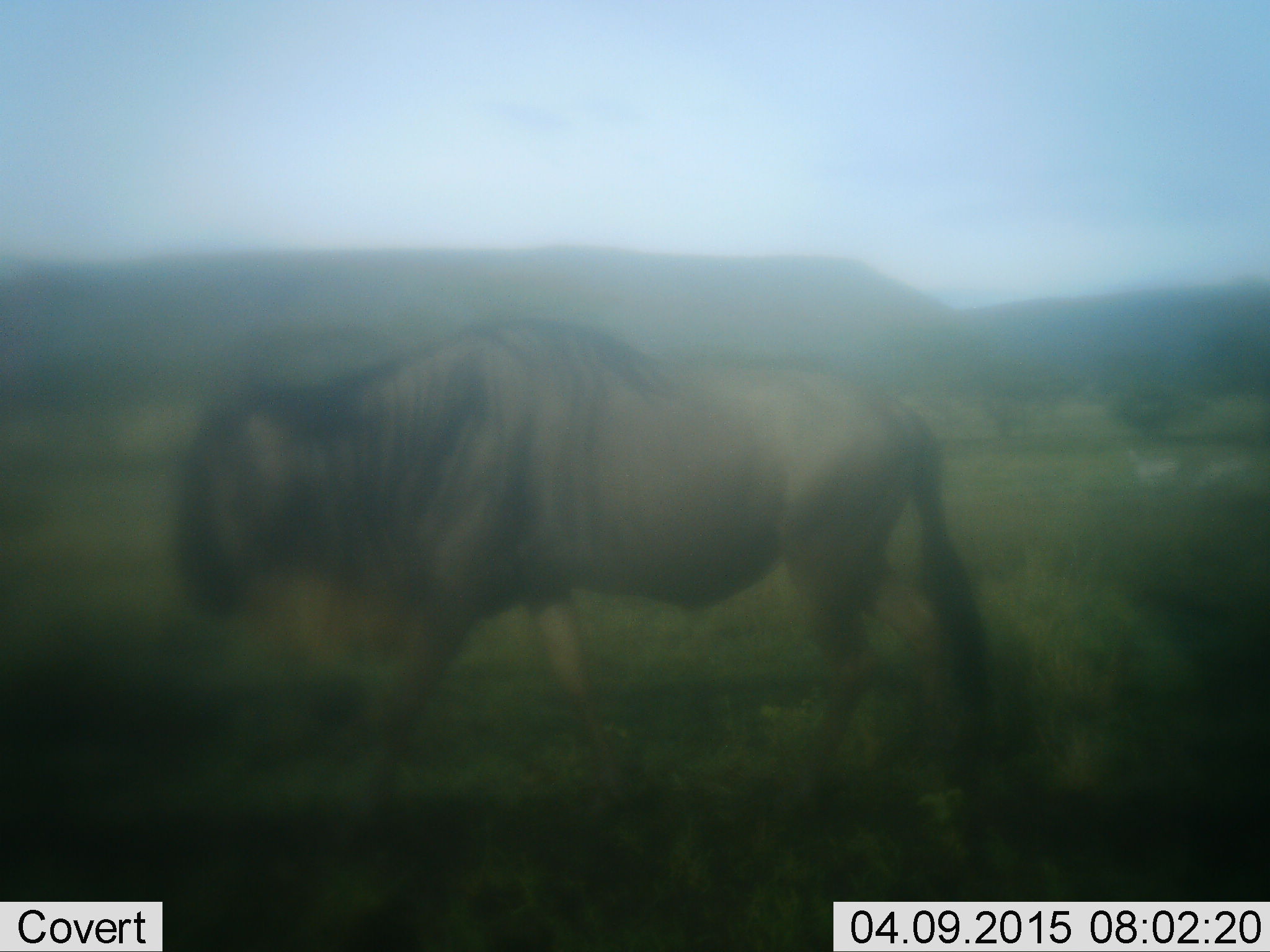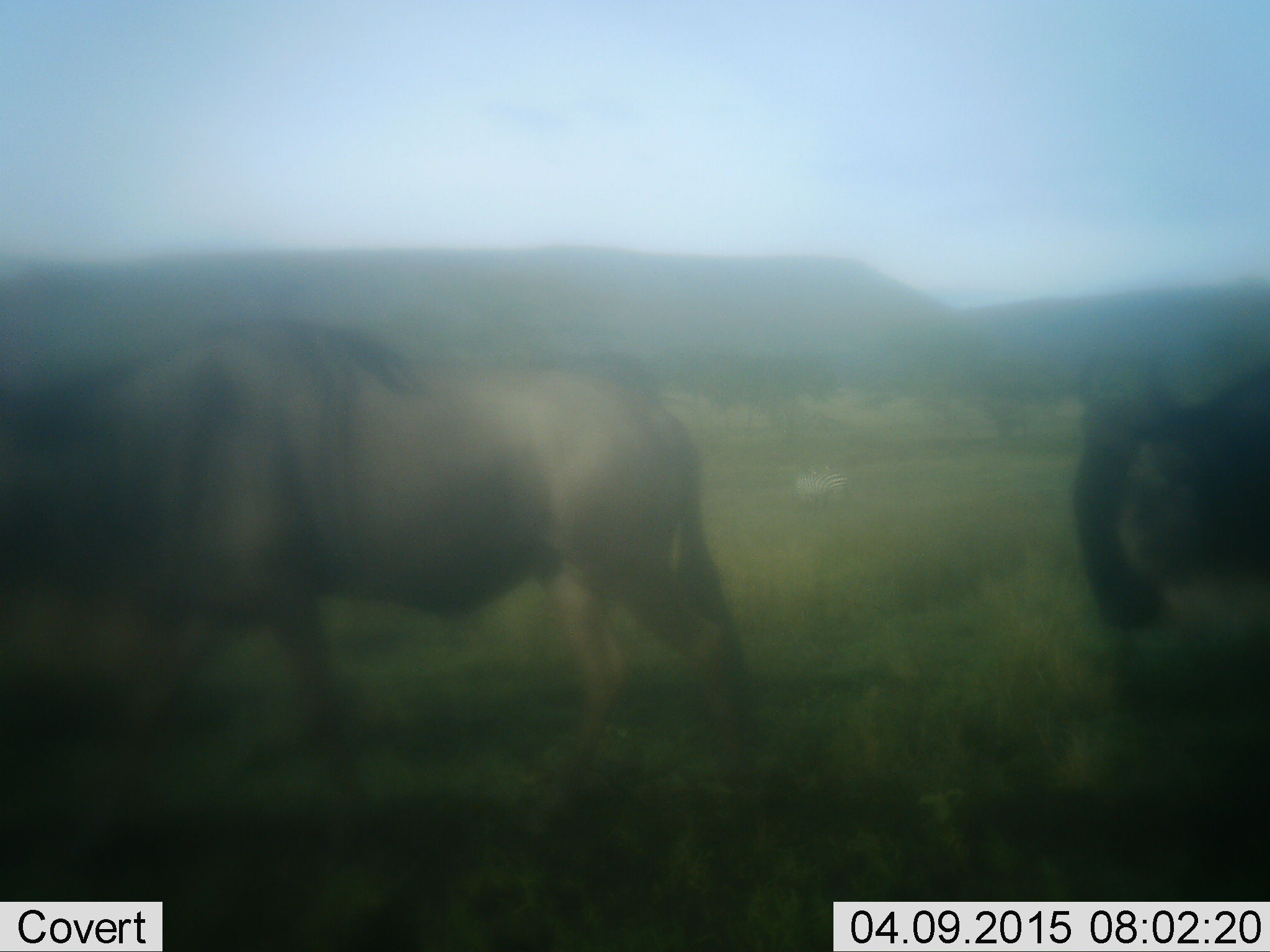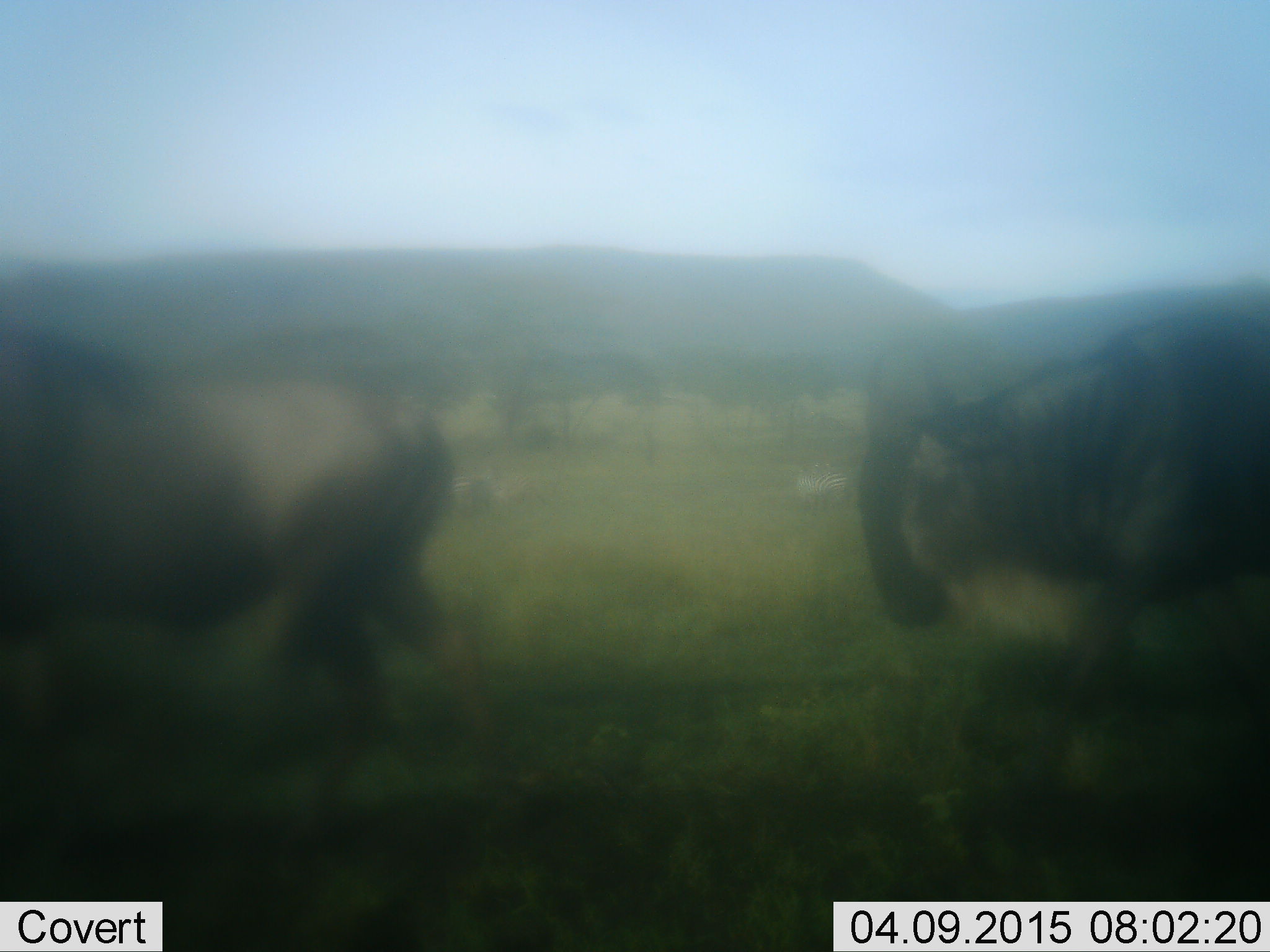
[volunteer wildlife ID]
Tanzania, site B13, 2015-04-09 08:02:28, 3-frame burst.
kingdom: Animalia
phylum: Chordata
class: Mammalia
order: Artiodactyla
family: Bovidae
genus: Connochaetes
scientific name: Connochaetes taurinus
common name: blue wildebeest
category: wildebeest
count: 2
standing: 0%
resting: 0%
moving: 100%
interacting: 0%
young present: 0%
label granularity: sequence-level